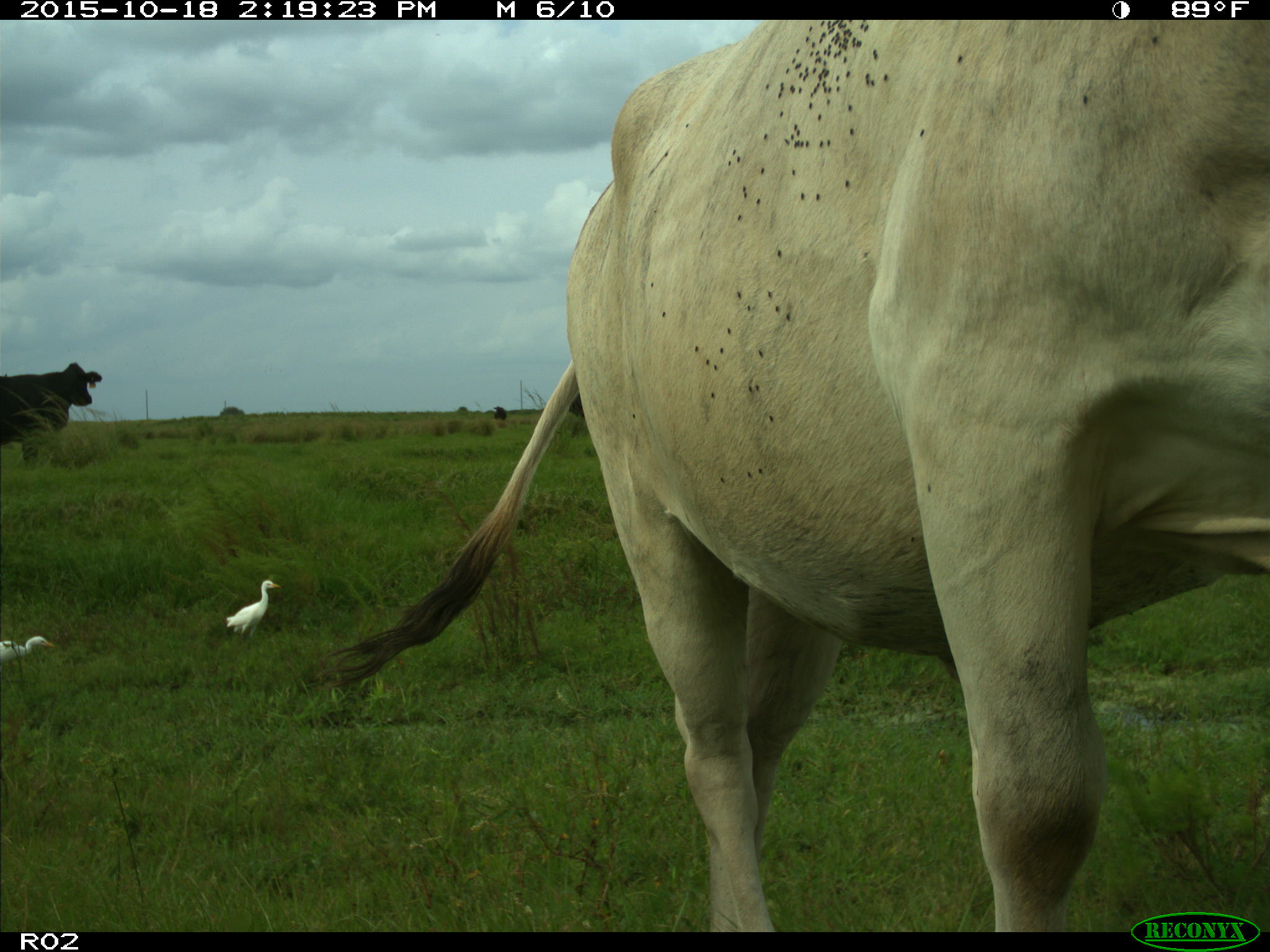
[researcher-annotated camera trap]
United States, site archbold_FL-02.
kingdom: Animalia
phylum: Chordata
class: Mammalia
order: Artiodactyla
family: Bovidae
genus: Bos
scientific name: Bos taurus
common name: domestic cow